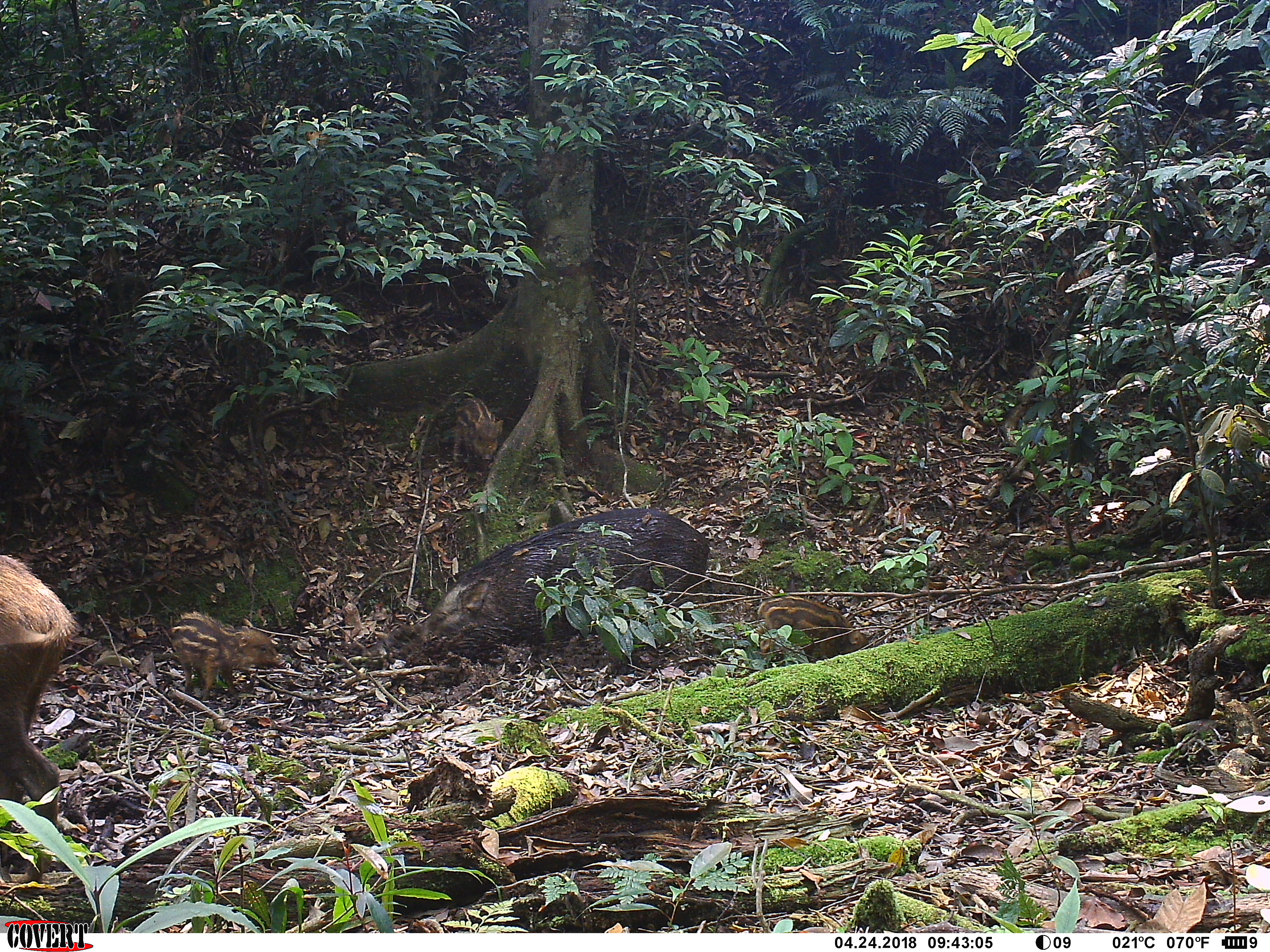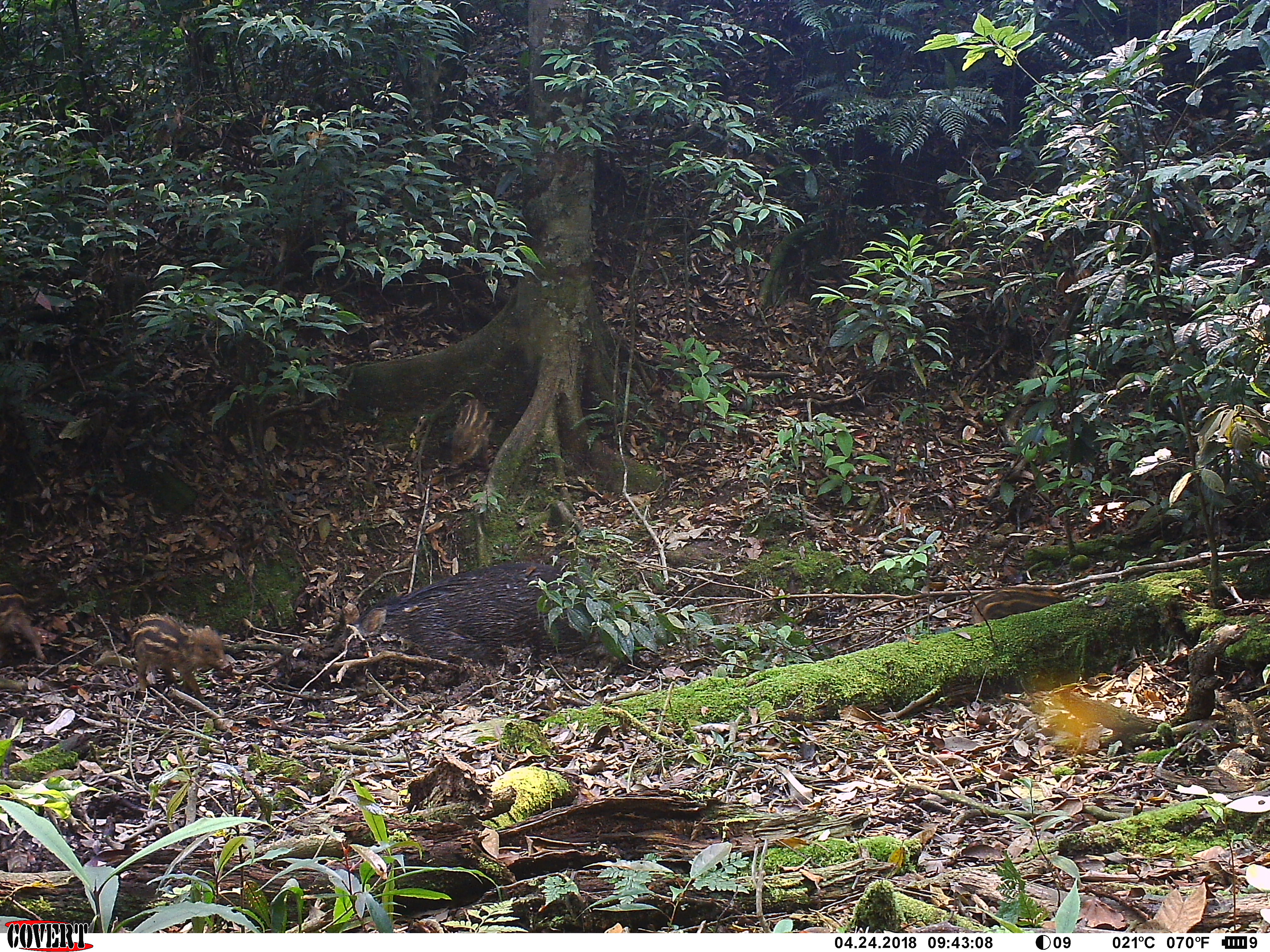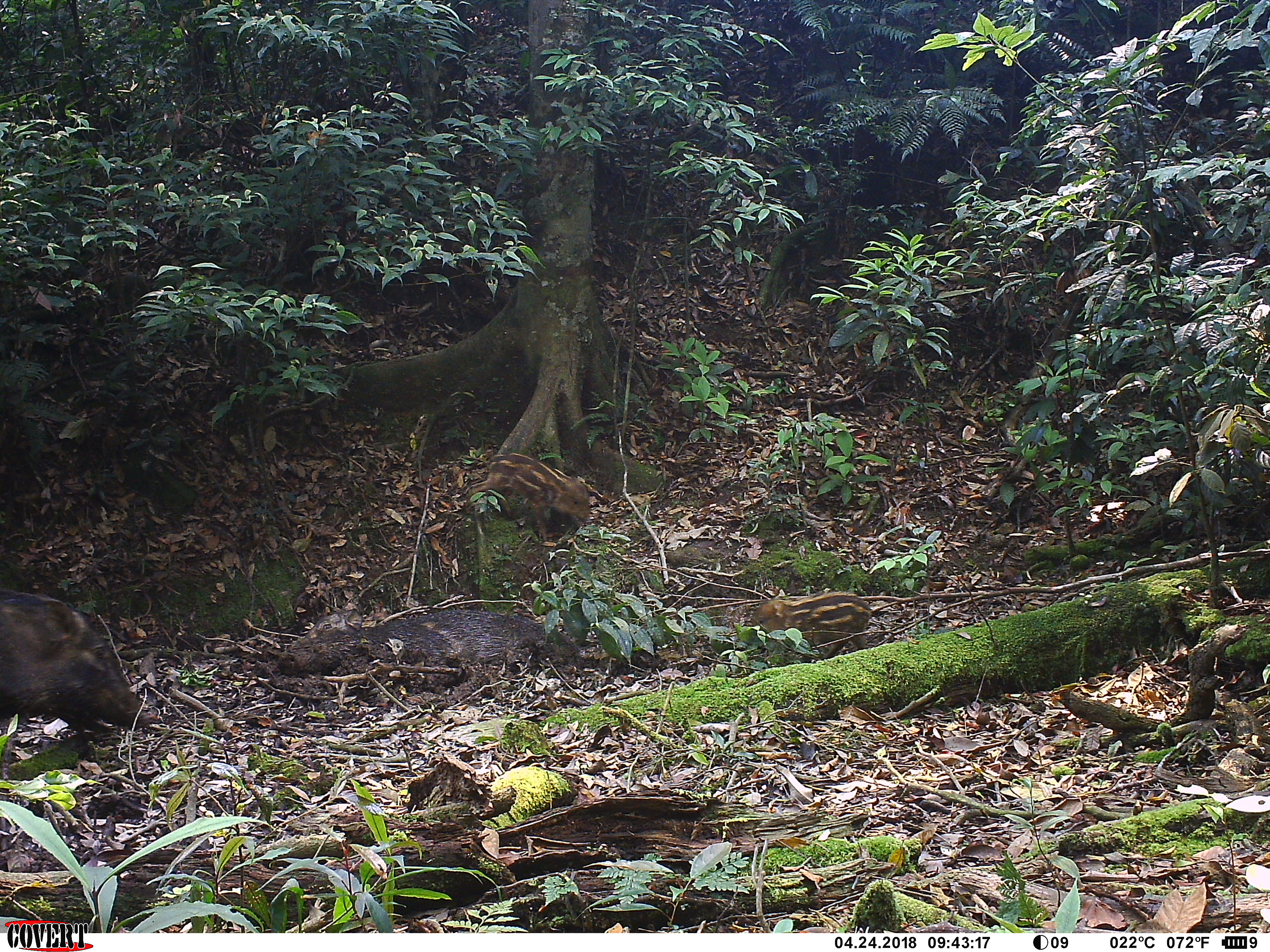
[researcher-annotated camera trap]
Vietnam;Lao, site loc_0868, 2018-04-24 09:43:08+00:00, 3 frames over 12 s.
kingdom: Animalia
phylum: Chordata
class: Mammalia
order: Artiodactyla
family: Suidae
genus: Sus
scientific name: Sus scrofa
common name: eurasian wild pig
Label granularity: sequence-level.